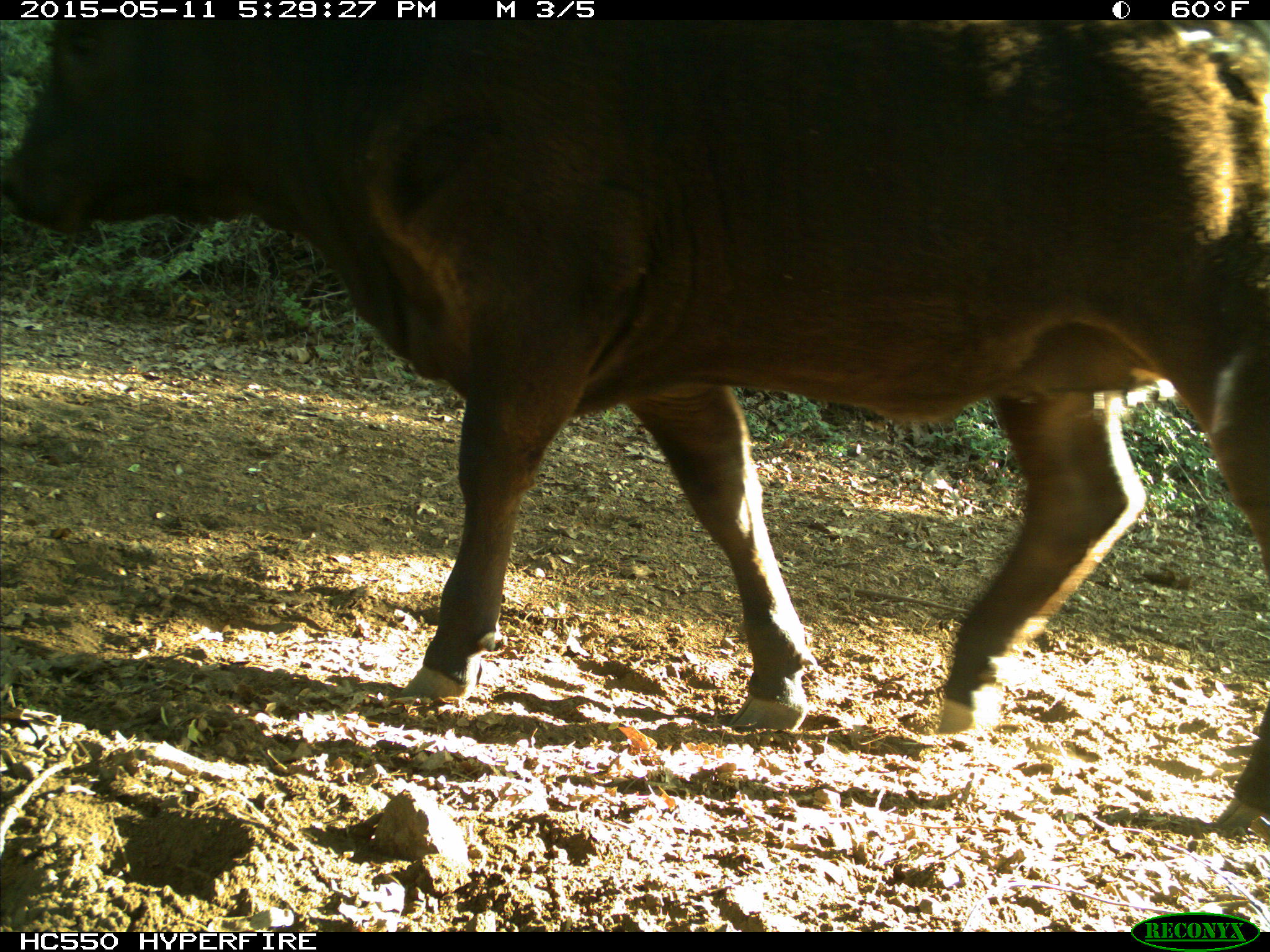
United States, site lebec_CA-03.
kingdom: Animalia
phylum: Chordata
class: Mammalia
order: Artiodactyla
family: Bovidae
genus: Bos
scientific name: Bos taurus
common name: domestic cow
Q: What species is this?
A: Bos taurus (domestic cow).